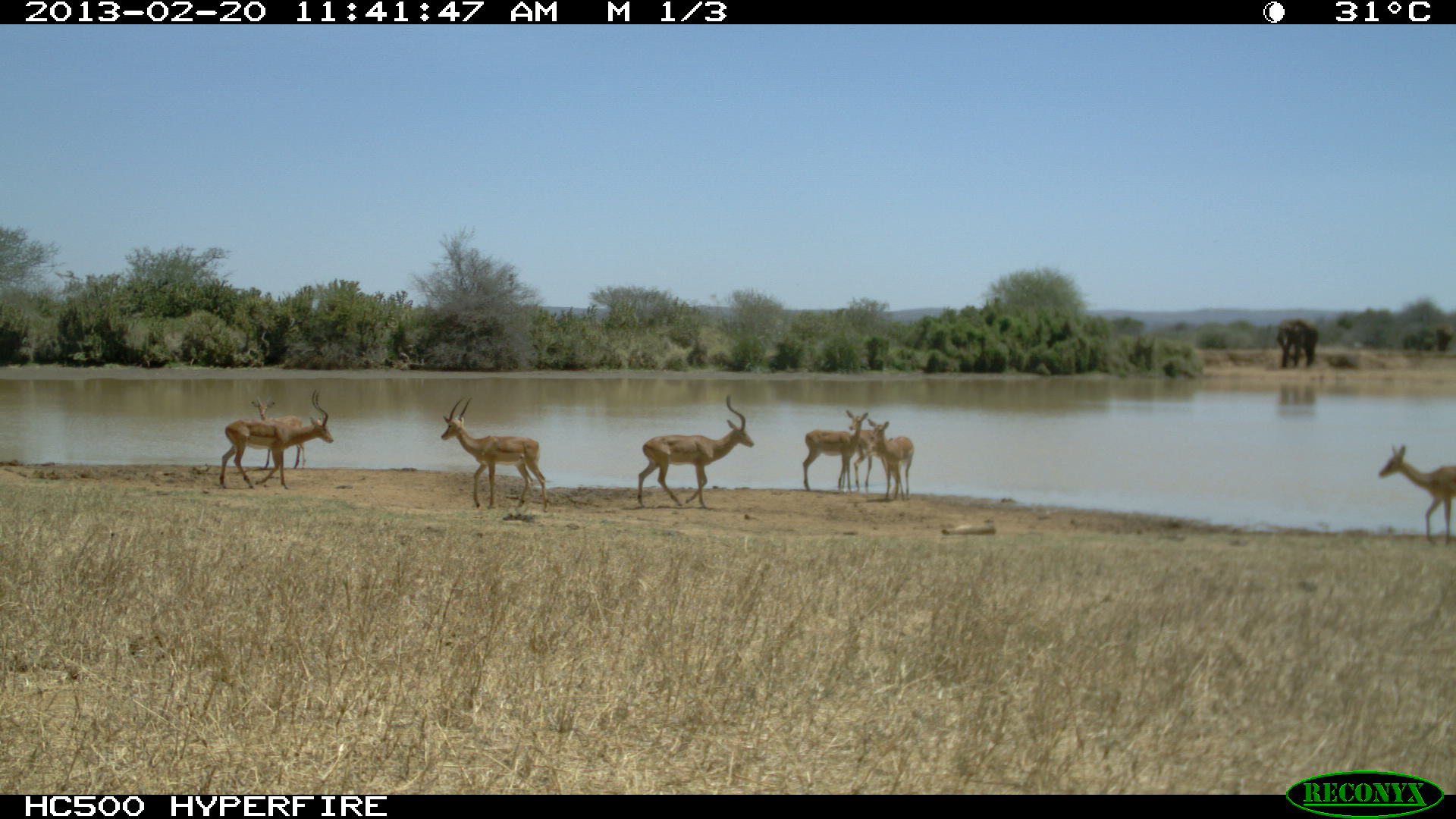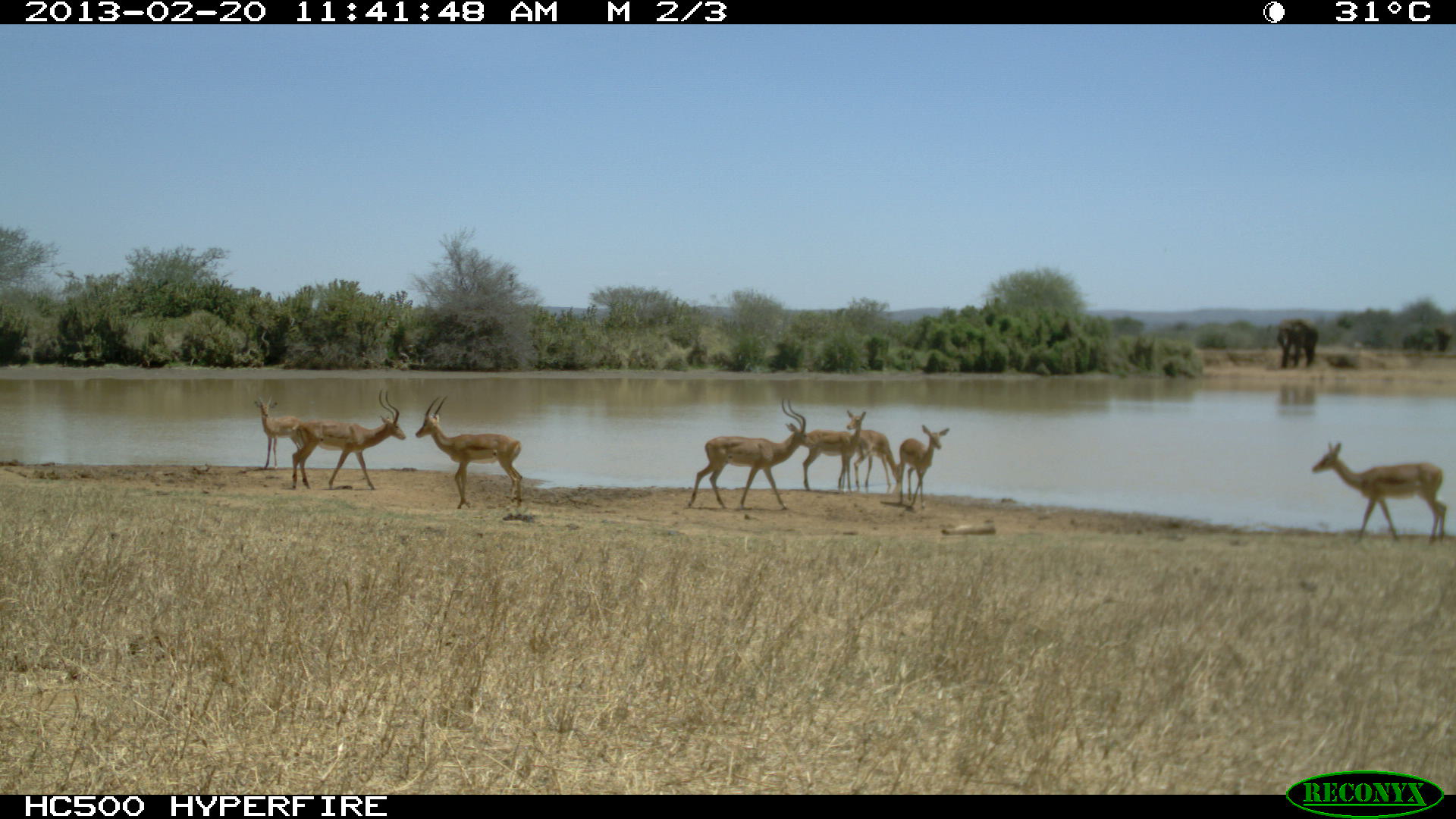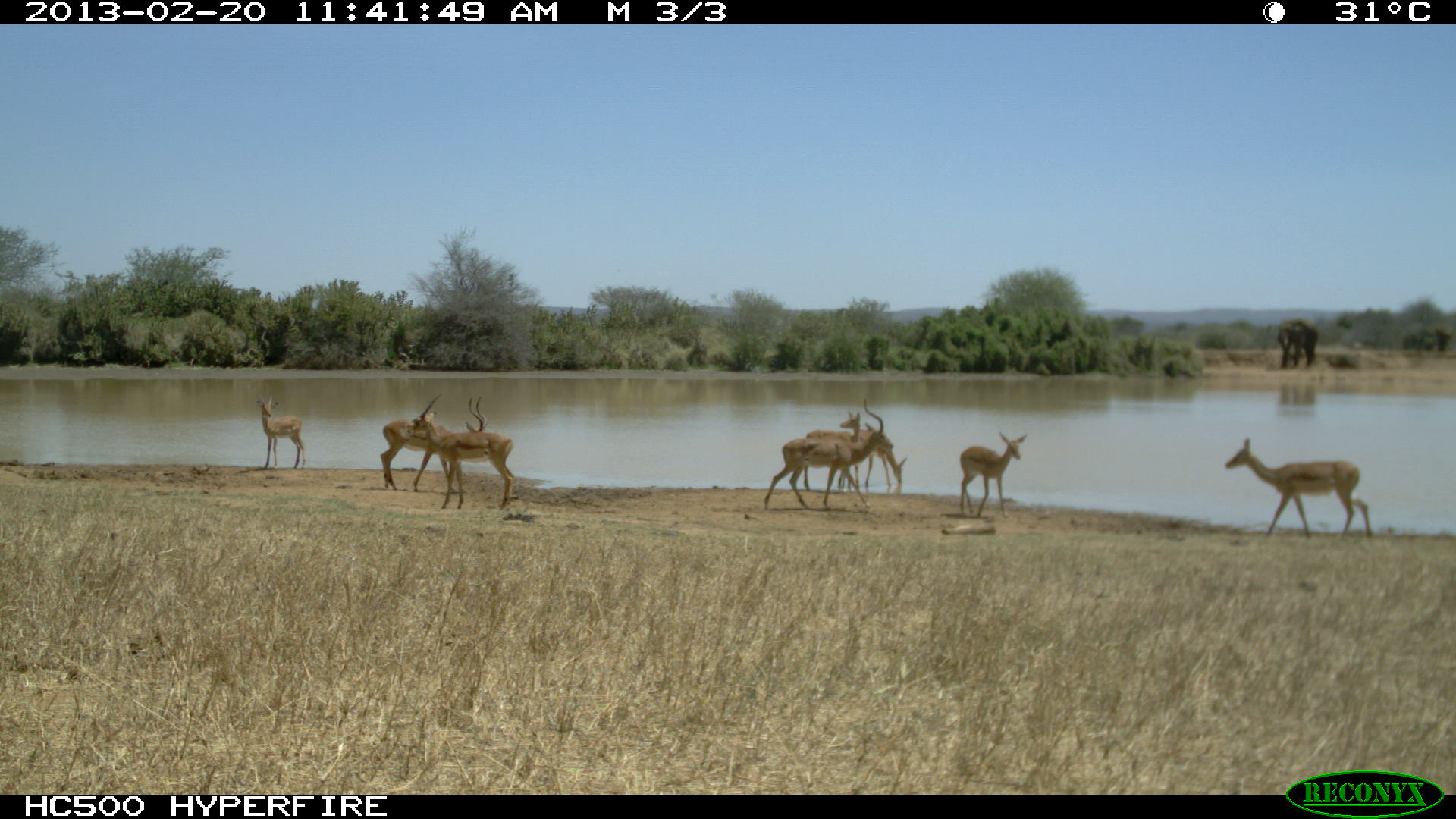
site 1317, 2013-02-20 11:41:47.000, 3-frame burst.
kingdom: Animalia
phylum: Chordata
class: Mammalia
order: Artiodactyla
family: Bovidae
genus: Aepyceros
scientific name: Aepyceros melampus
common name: impala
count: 8